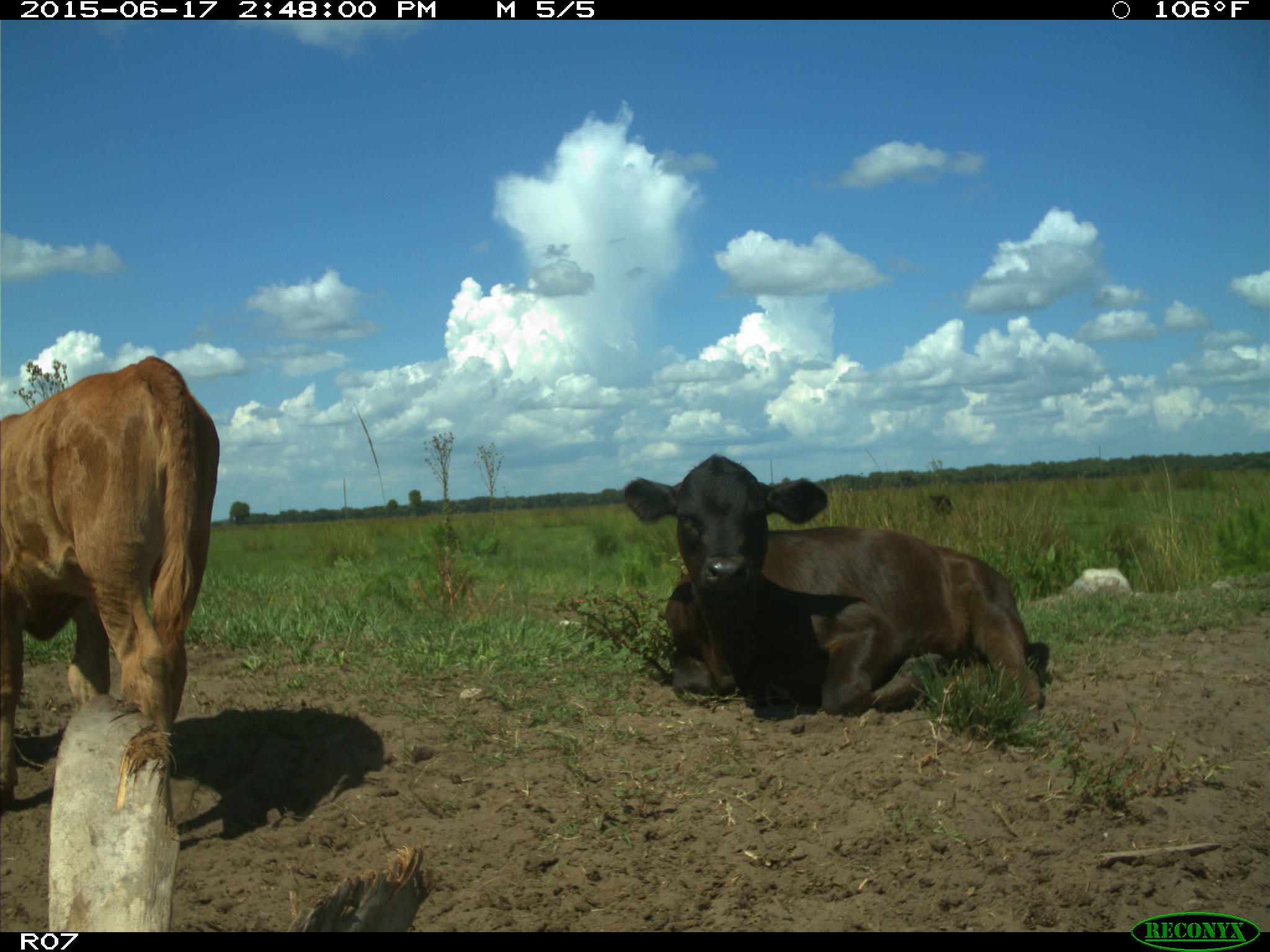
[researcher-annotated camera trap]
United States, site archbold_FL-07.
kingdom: Animalia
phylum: Chordata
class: Mammalia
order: Artiodactyla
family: Bovidae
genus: Bos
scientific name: Bos taurus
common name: domestic cow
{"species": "Bos taurus (domestic cow)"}